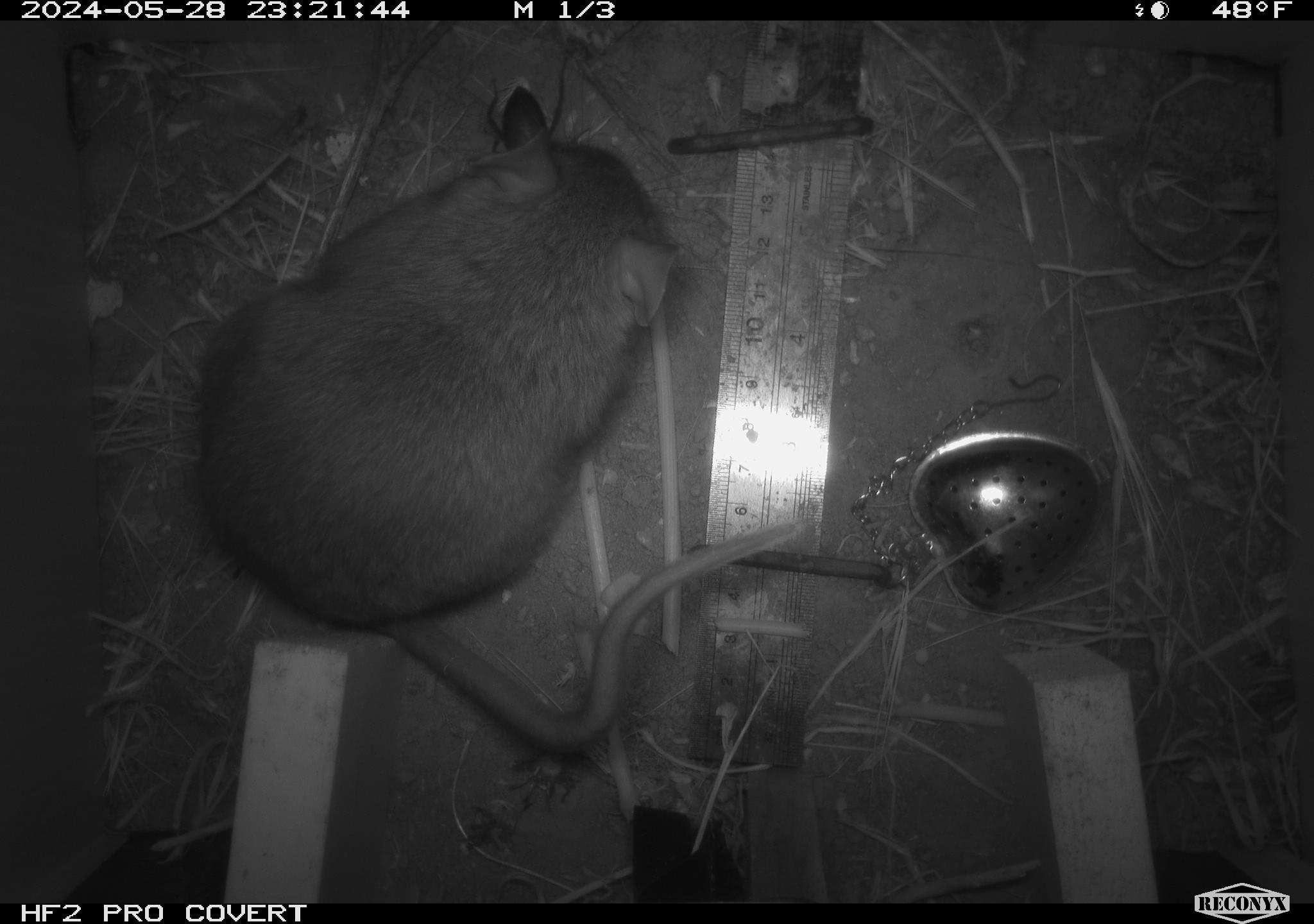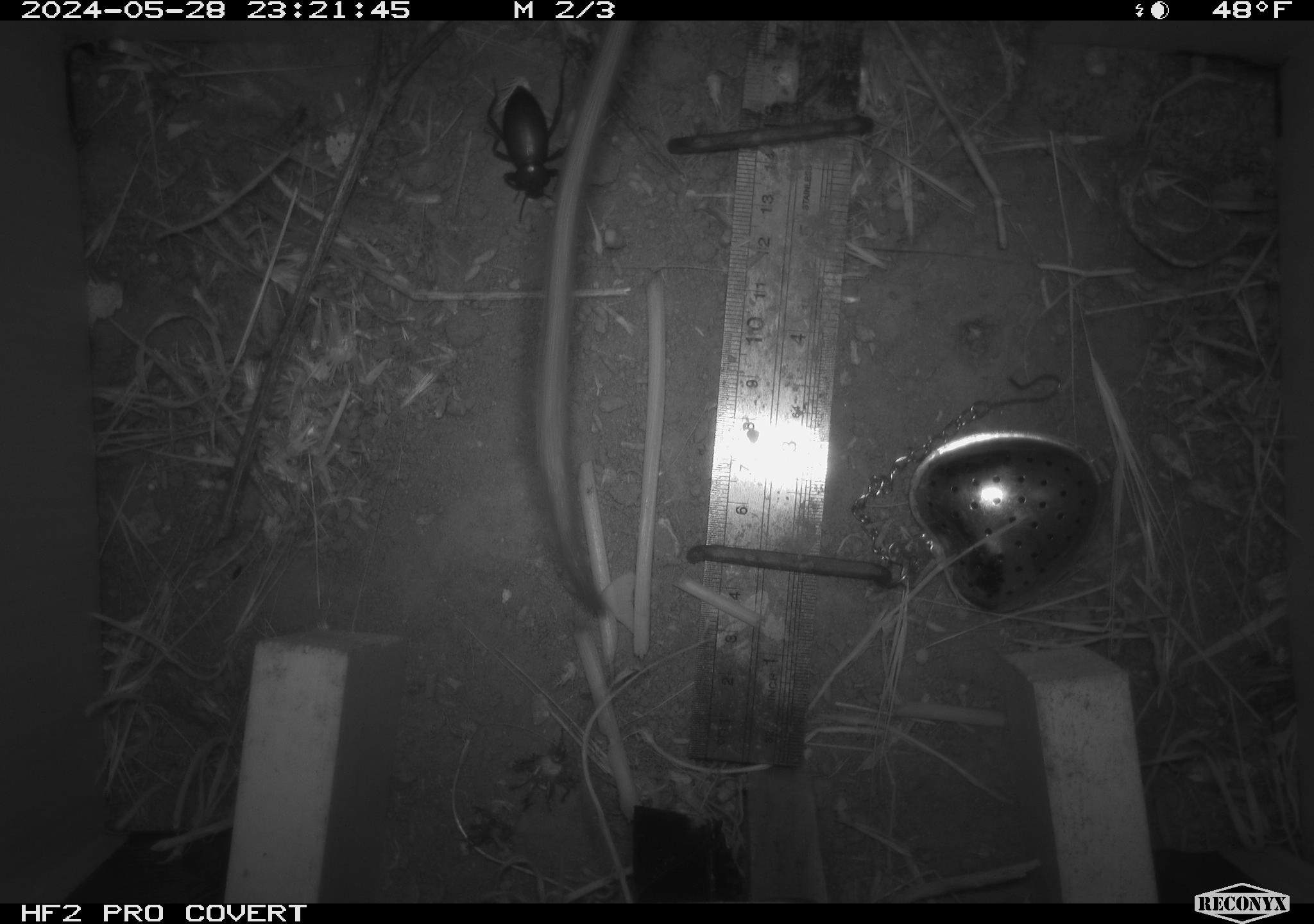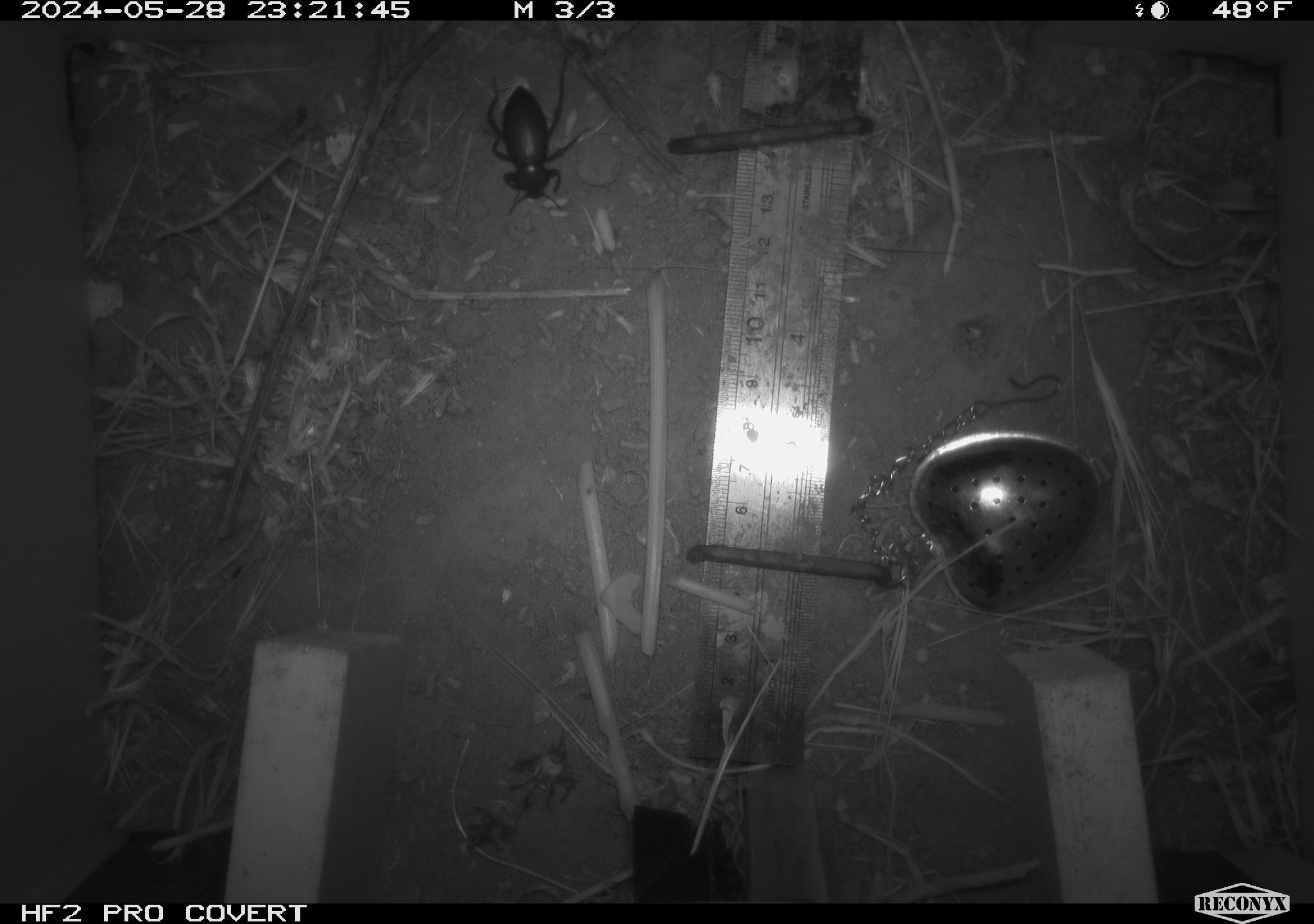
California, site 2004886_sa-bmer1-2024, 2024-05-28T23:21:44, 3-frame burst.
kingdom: Animalia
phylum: Chordata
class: Mammalia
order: Rodentia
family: Muridae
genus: Rattus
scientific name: Rattus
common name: rat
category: rattus species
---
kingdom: Animalia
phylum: Arthropoda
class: Insecta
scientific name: Insecta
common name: insect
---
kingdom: Animalia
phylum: Chordata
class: Mammalia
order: Rodentia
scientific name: Rodentia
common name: woodrat or rat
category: woodrat or rat species